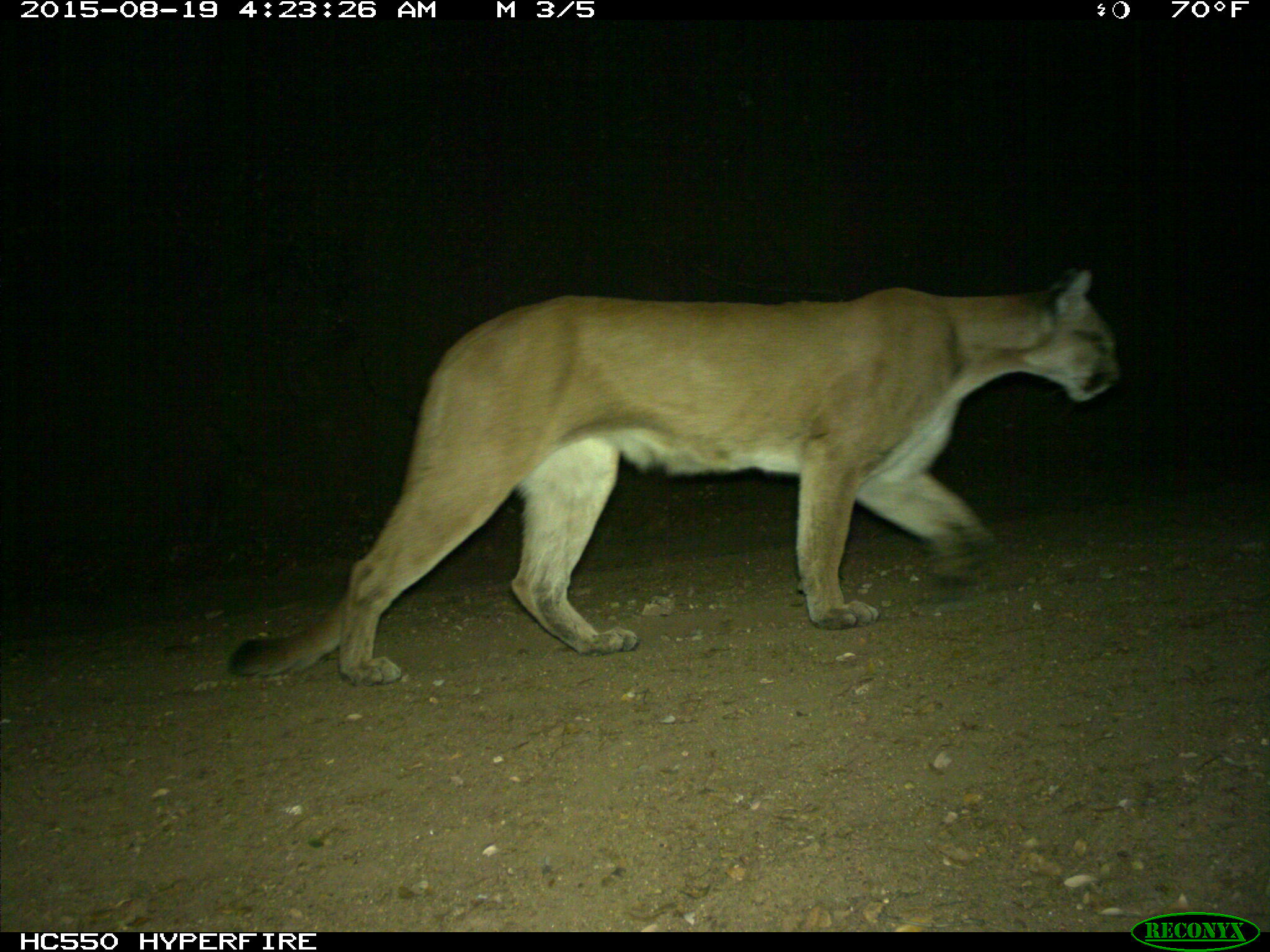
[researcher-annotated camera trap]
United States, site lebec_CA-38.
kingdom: Animalia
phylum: Chordata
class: Mammalia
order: Carnivora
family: Felidae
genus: Puma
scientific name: Puma concolor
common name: mountain lion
Puma concolor (mountain lion).